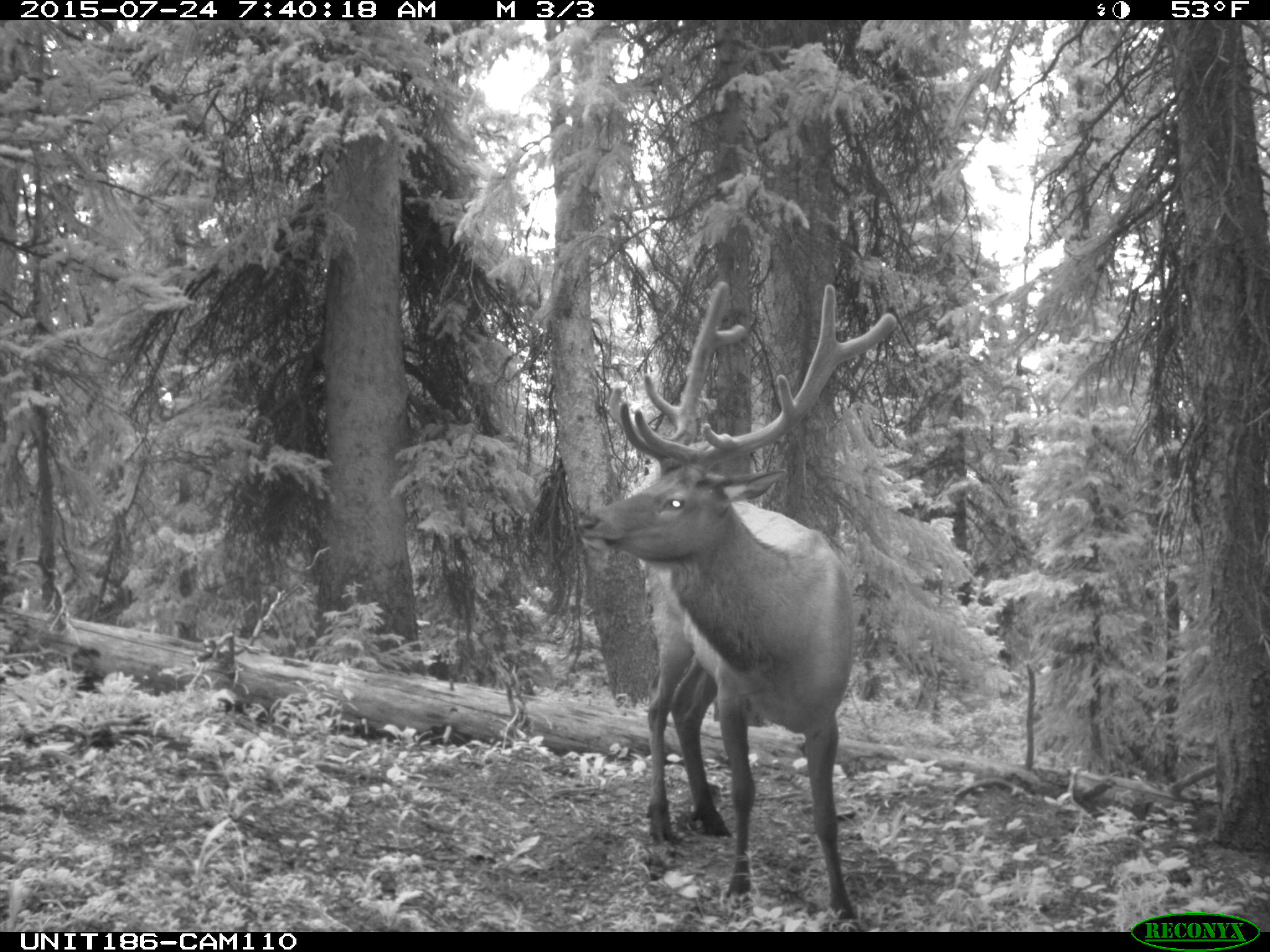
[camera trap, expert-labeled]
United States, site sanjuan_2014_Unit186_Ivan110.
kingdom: Animalia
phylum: Chordata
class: Mammalia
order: Artiodactyla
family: Cervidae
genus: Cervus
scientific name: Cervus elaphus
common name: red deer